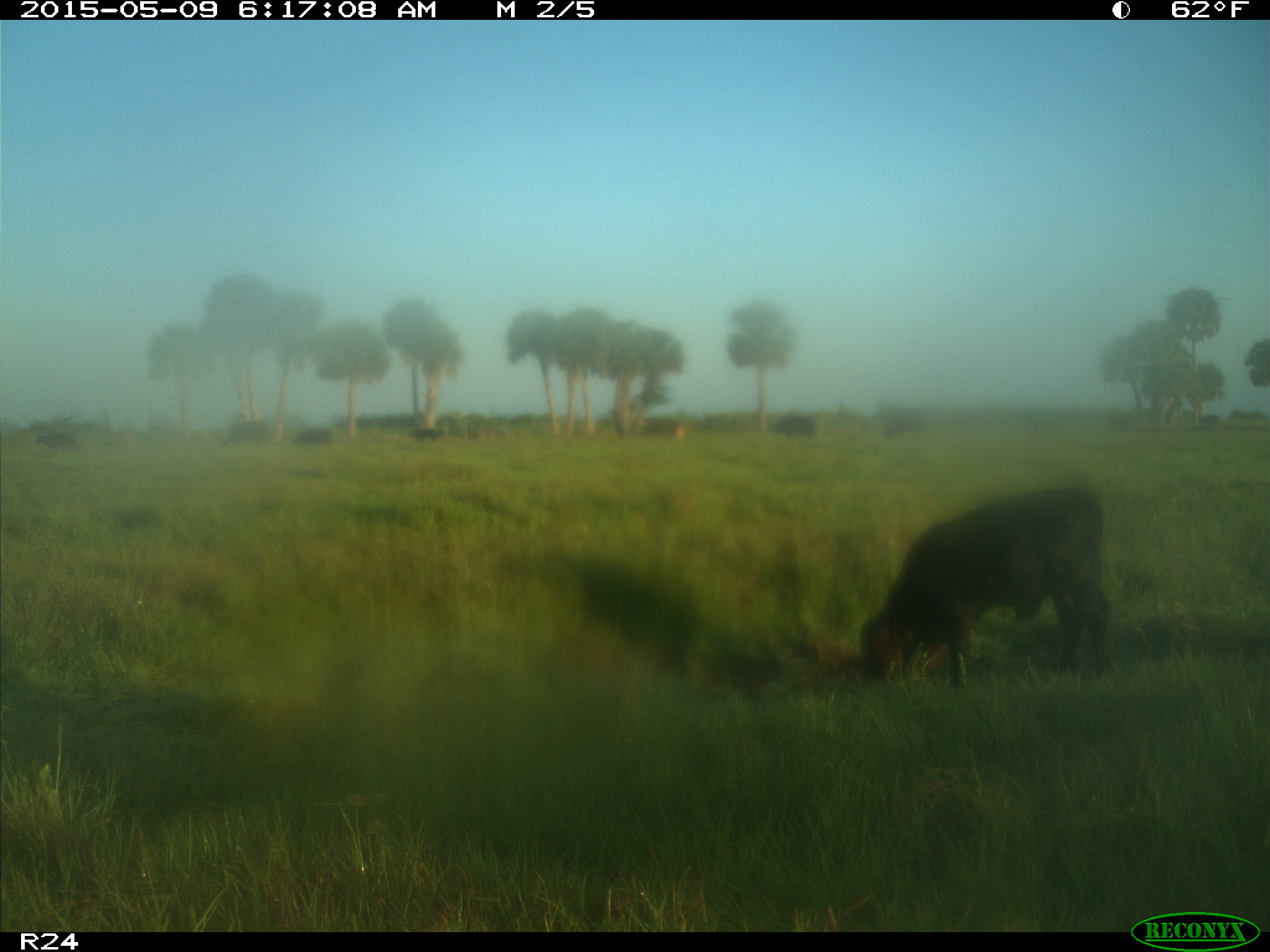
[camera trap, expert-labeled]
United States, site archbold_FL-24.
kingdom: Animalia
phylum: Chordata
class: Mammalia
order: Artiodactyla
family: Bovidae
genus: Bos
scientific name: Bos taurus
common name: domestic cow